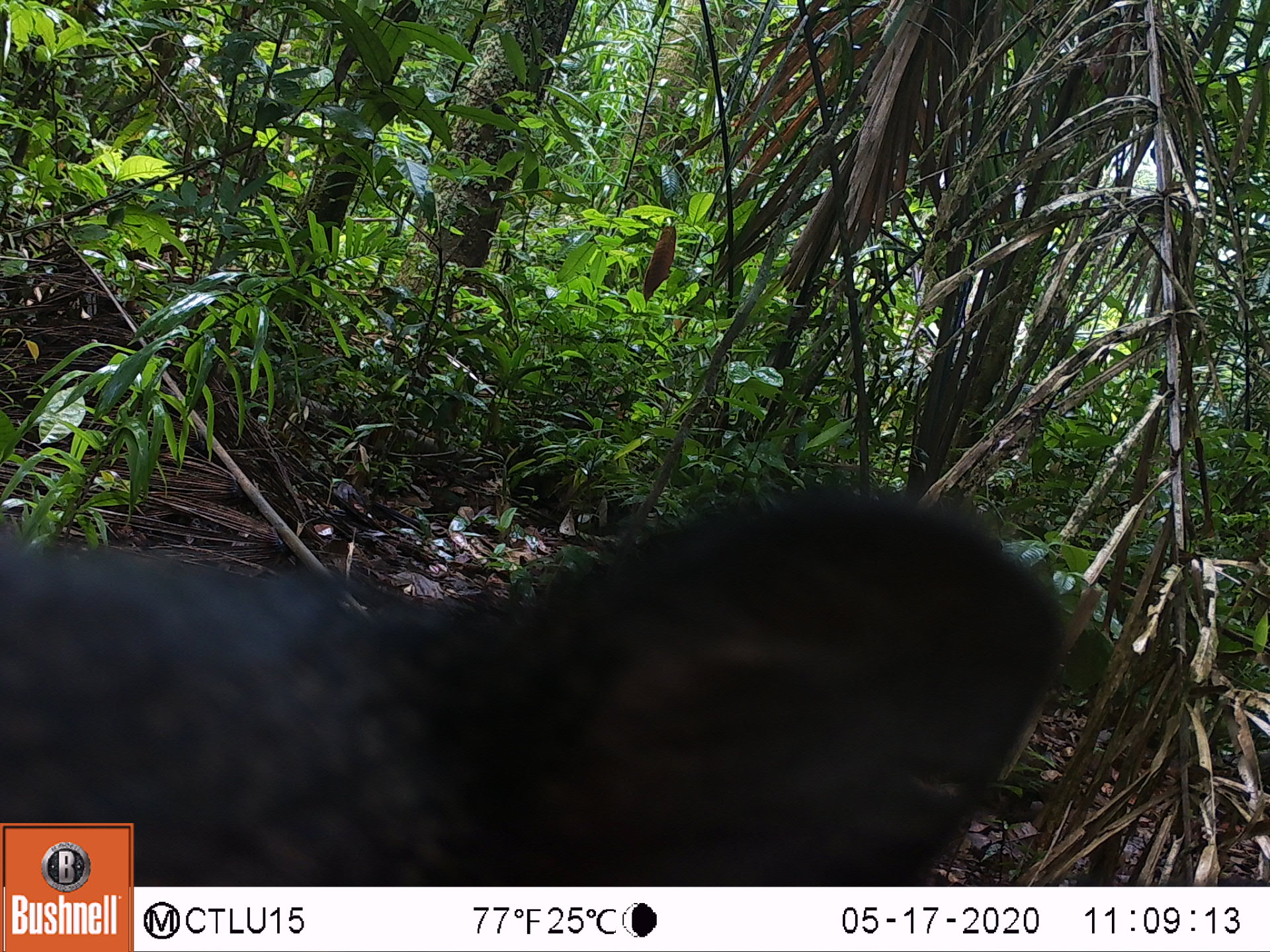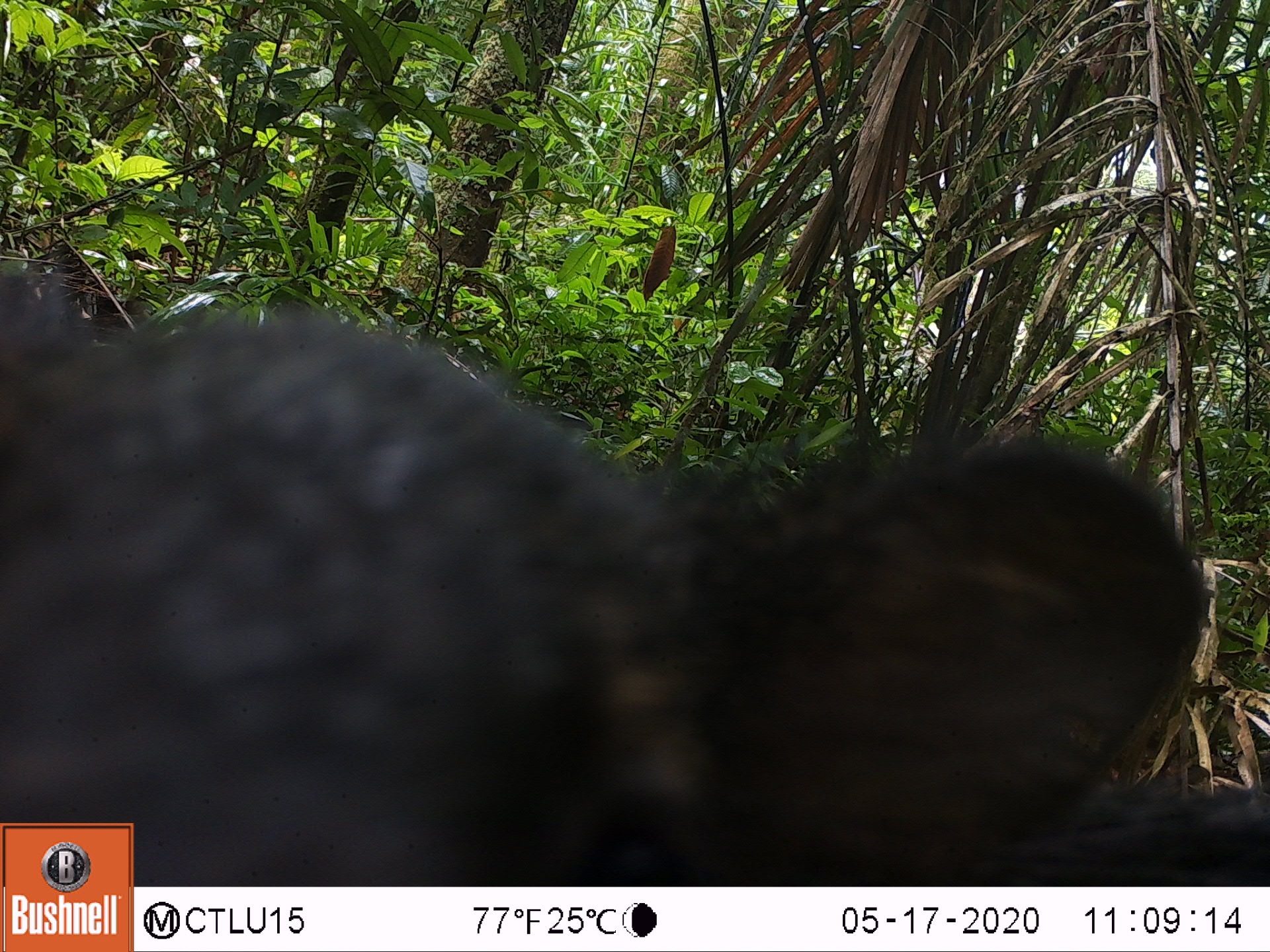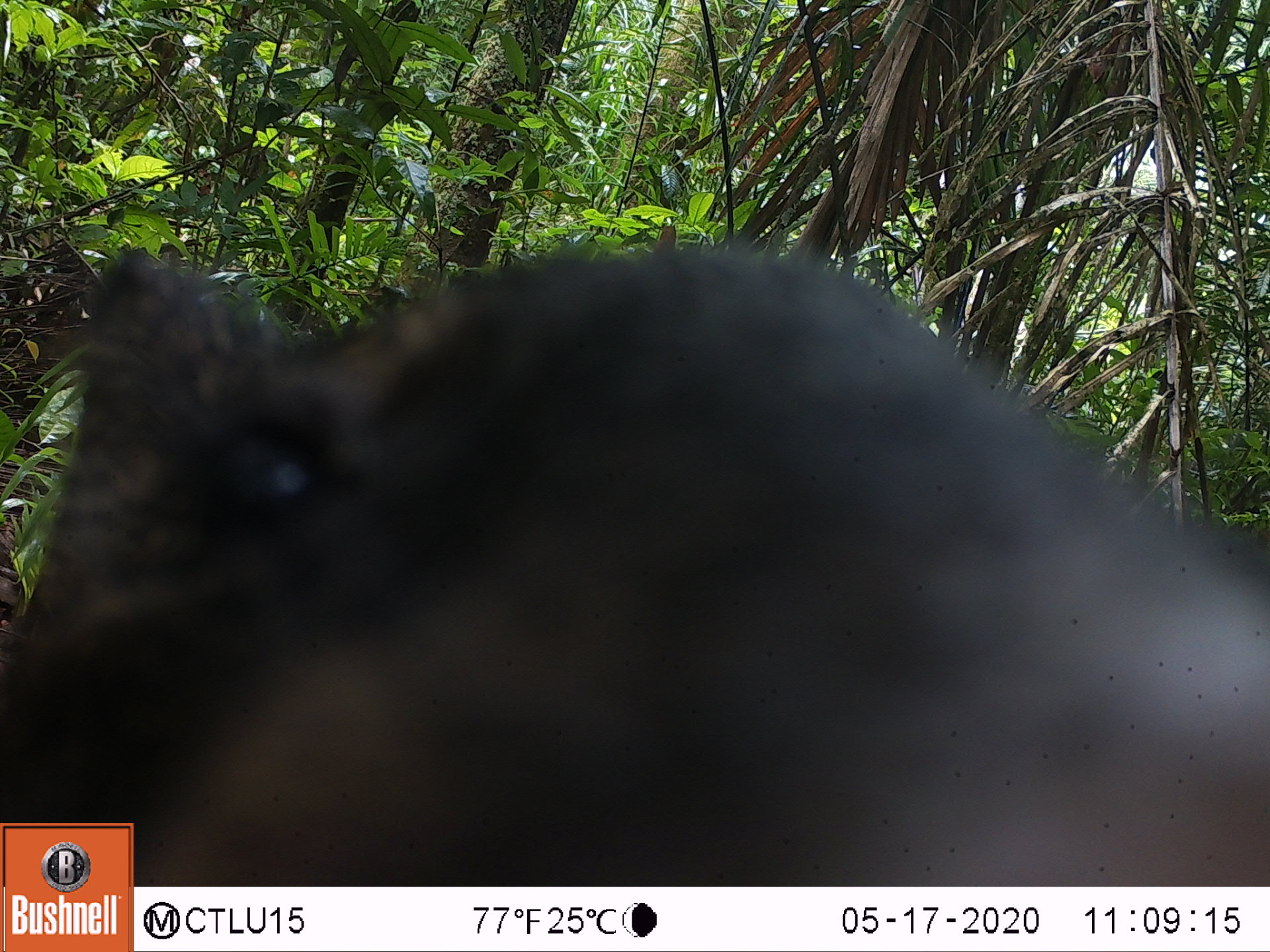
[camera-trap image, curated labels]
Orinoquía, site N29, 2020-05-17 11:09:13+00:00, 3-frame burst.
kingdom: Animalia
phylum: Chordata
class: Mammalia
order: Artiodactyla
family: Tayassuidae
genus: Pecari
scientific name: Pecari tajacu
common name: collared peccary